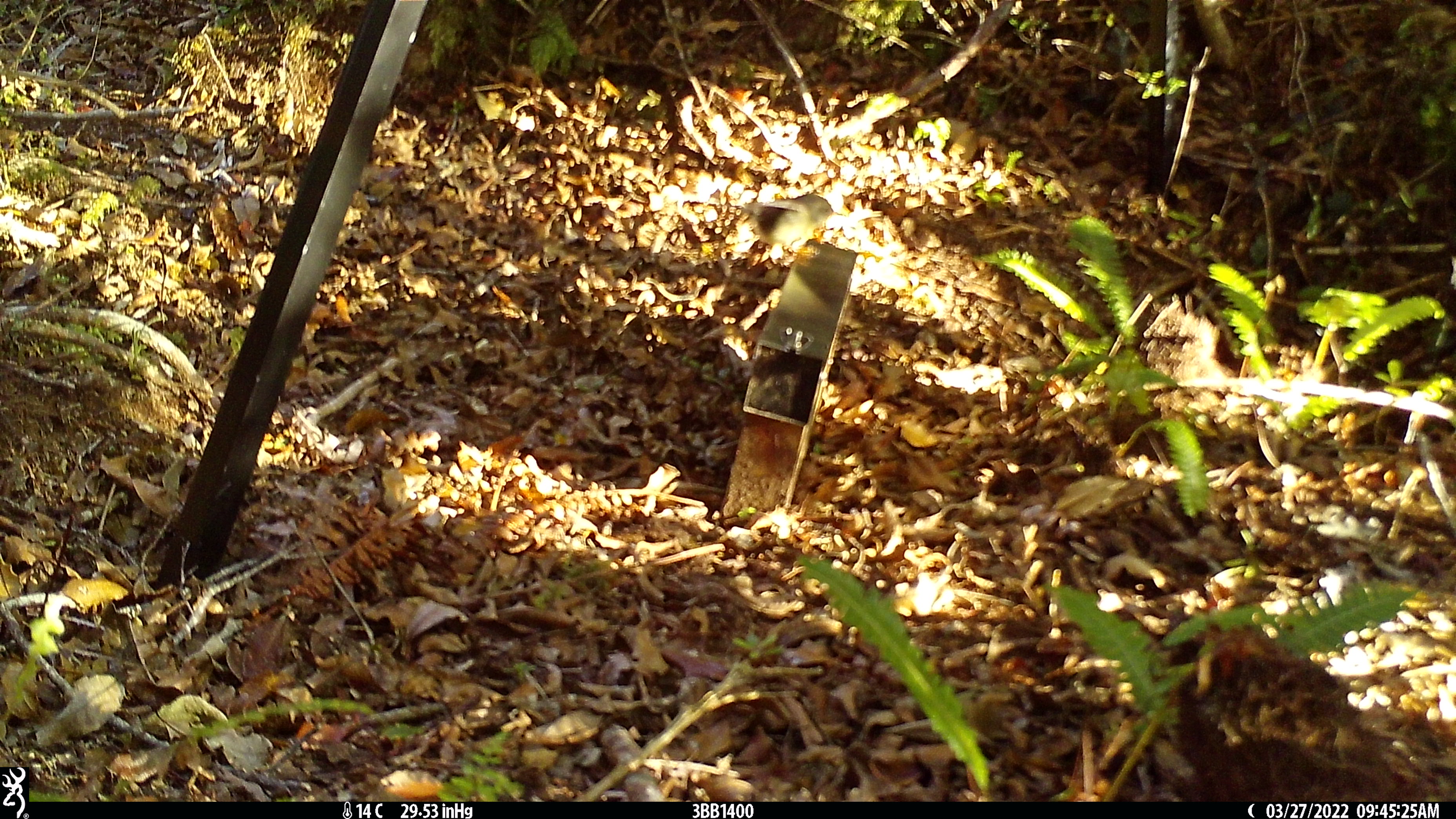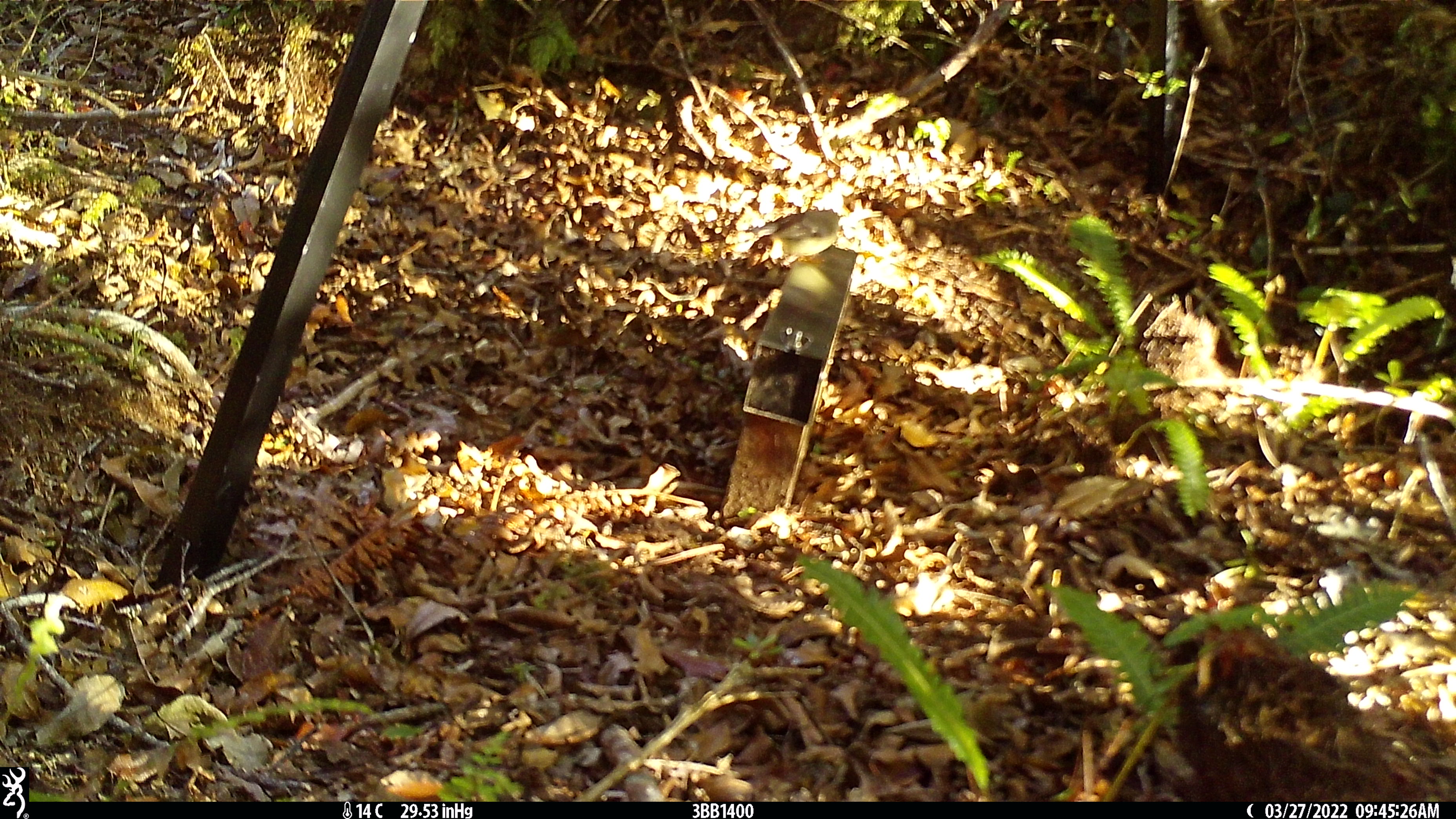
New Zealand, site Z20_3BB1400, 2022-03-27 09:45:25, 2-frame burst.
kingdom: Animalia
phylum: Chordata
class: Aves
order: Passeriformes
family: Petroicidae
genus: Petroica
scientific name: Petroica macrocephala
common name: tomtit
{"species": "tomtit (Petroica macrocephala)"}